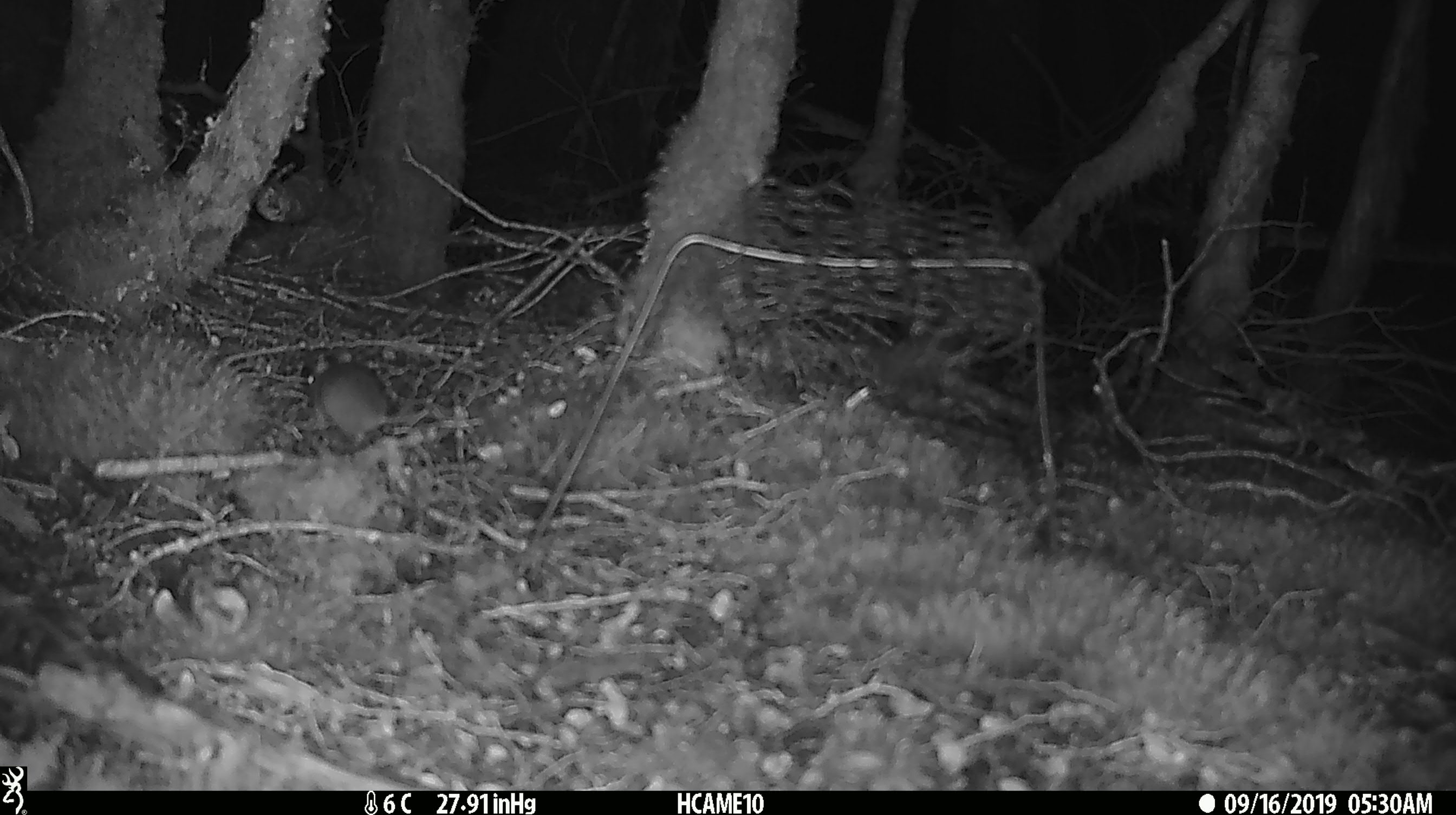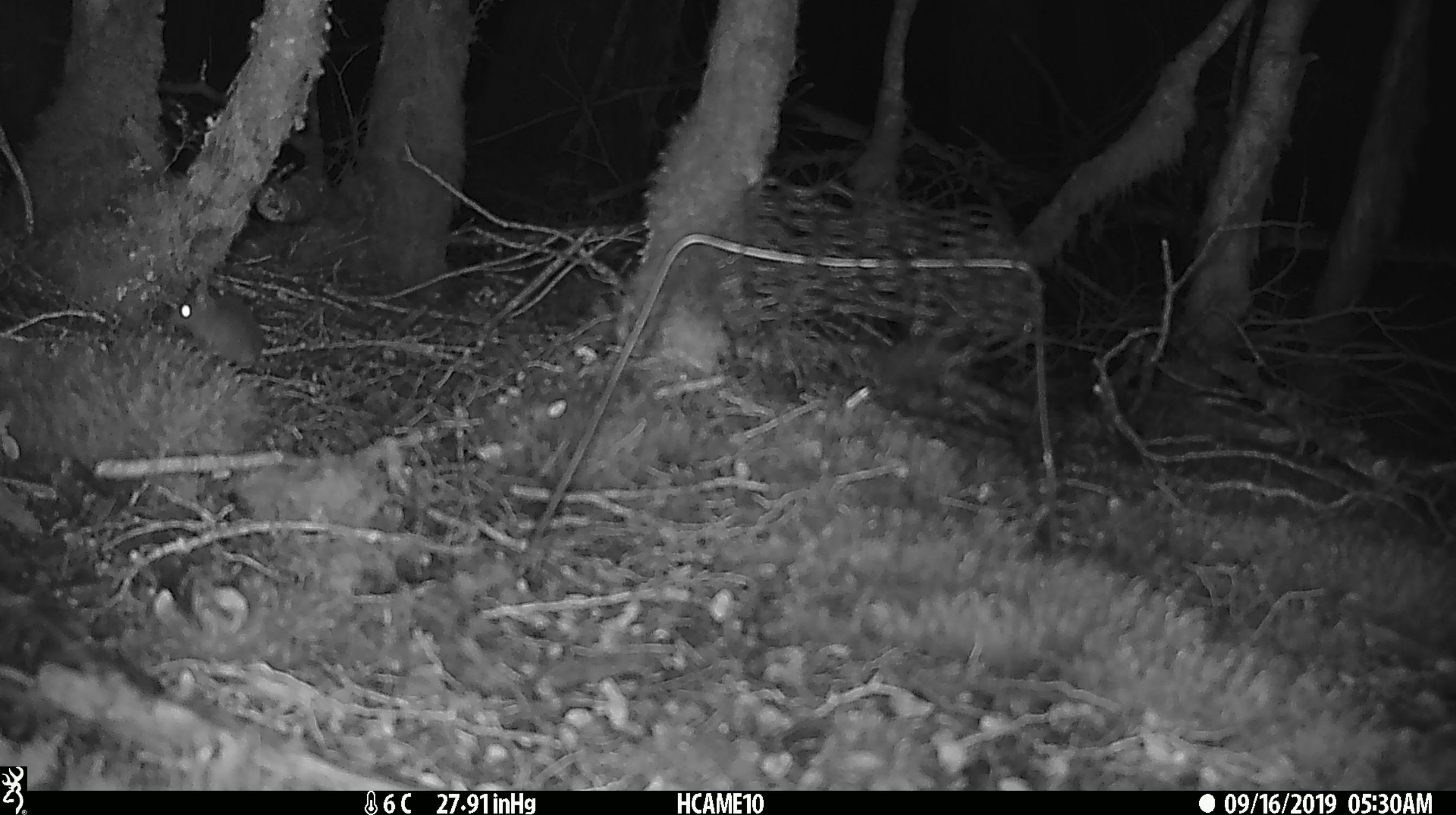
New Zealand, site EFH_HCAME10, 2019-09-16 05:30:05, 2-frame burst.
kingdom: Animalia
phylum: Chordata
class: Mammalia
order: Rodentia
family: Muridae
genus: Mus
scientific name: Mus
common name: mouse